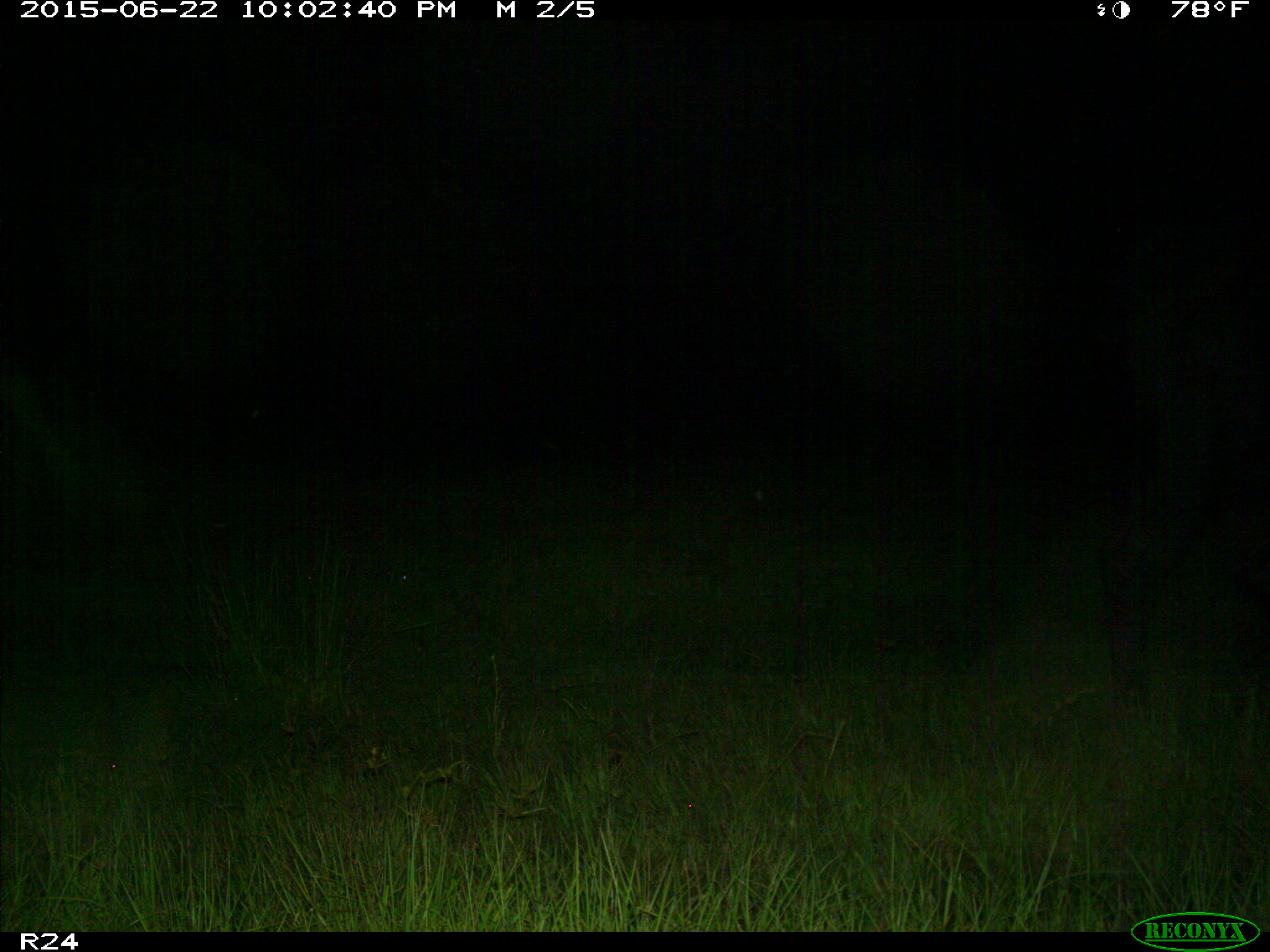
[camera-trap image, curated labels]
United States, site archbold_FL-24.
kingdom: Animalia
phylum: Chordata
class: Mammalia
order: Artiodactyla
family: Bovidae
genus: Bos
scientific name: Bos taurus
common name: domestic cow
Bos taurus (domestic cow).